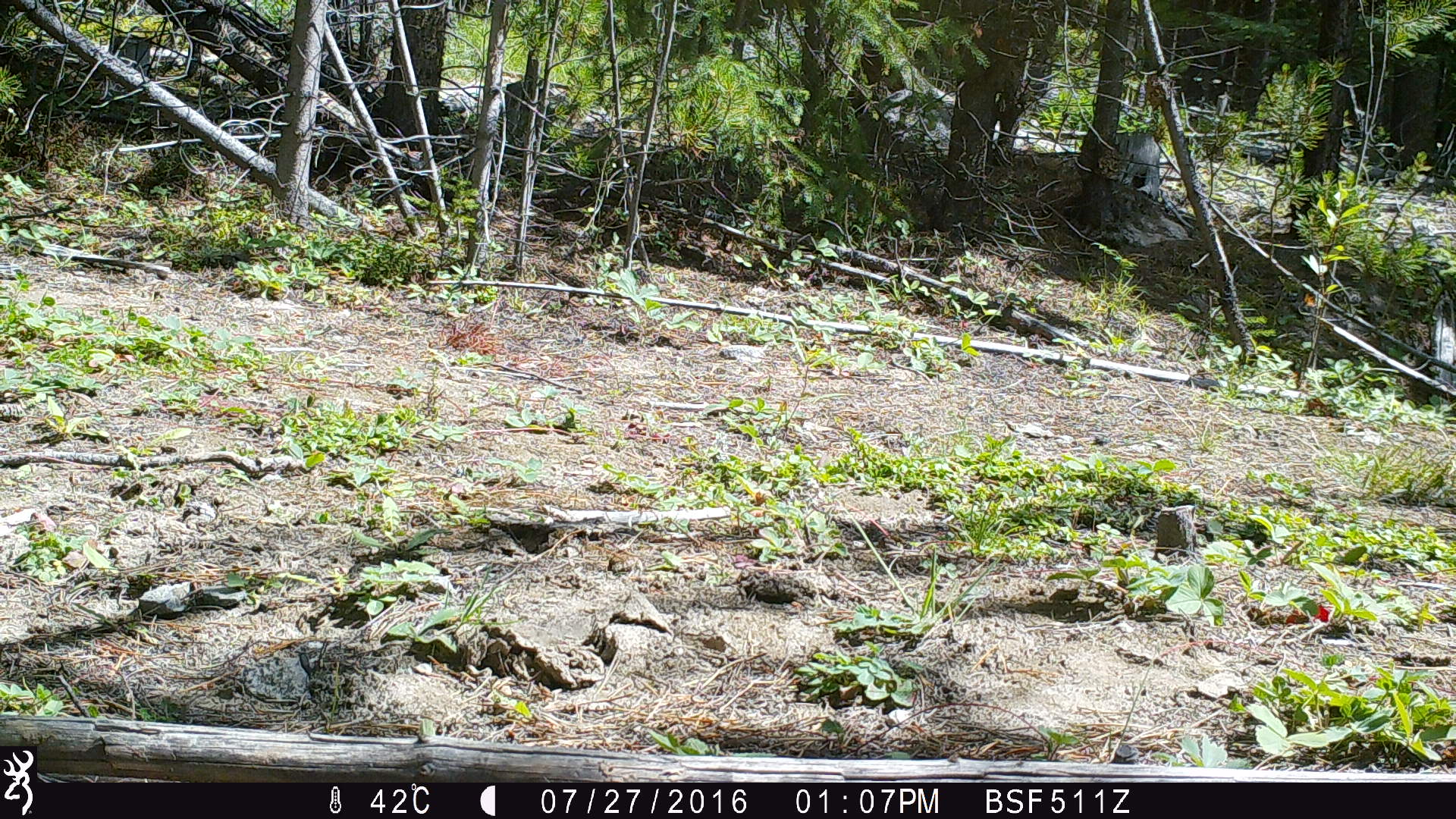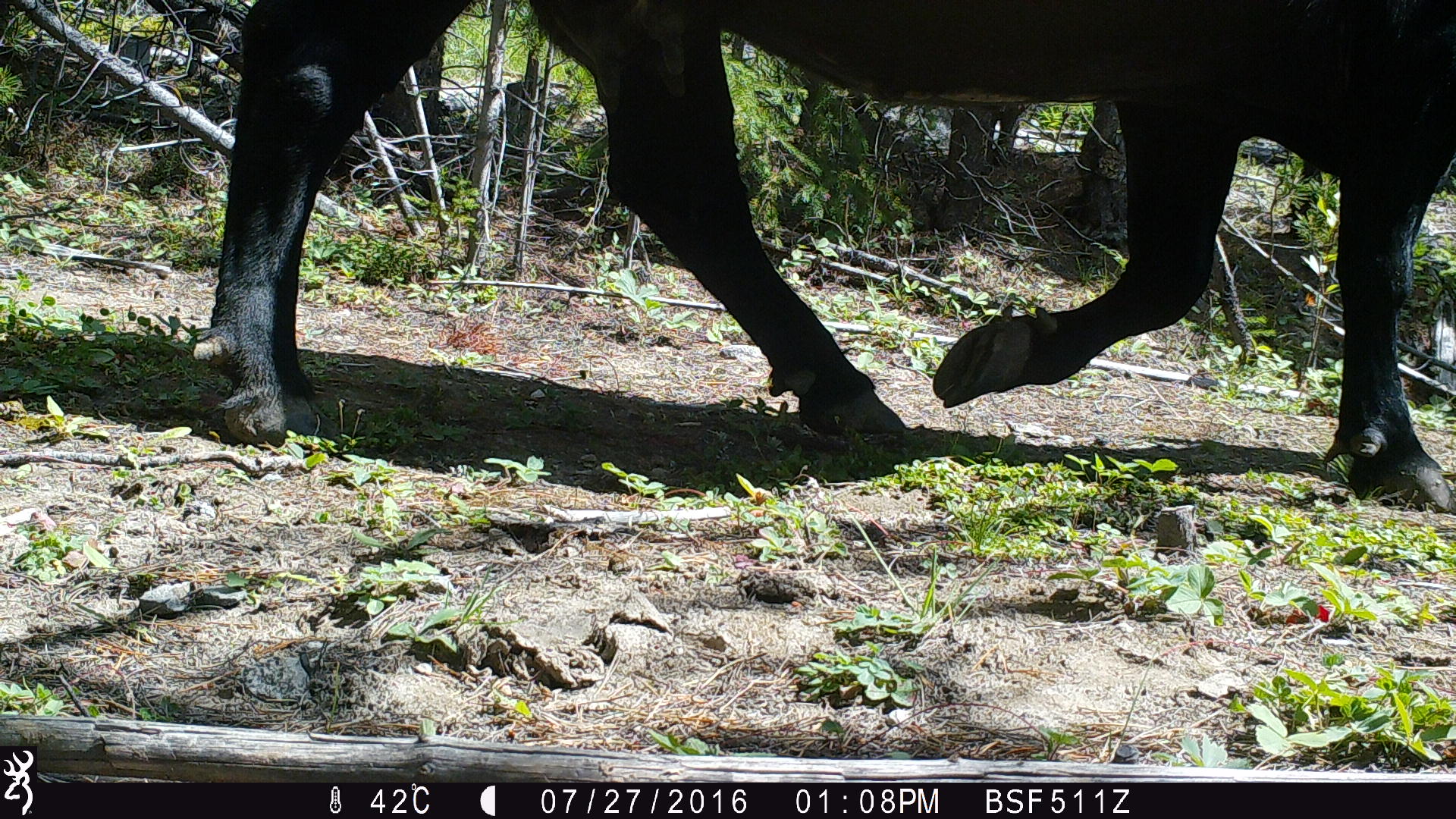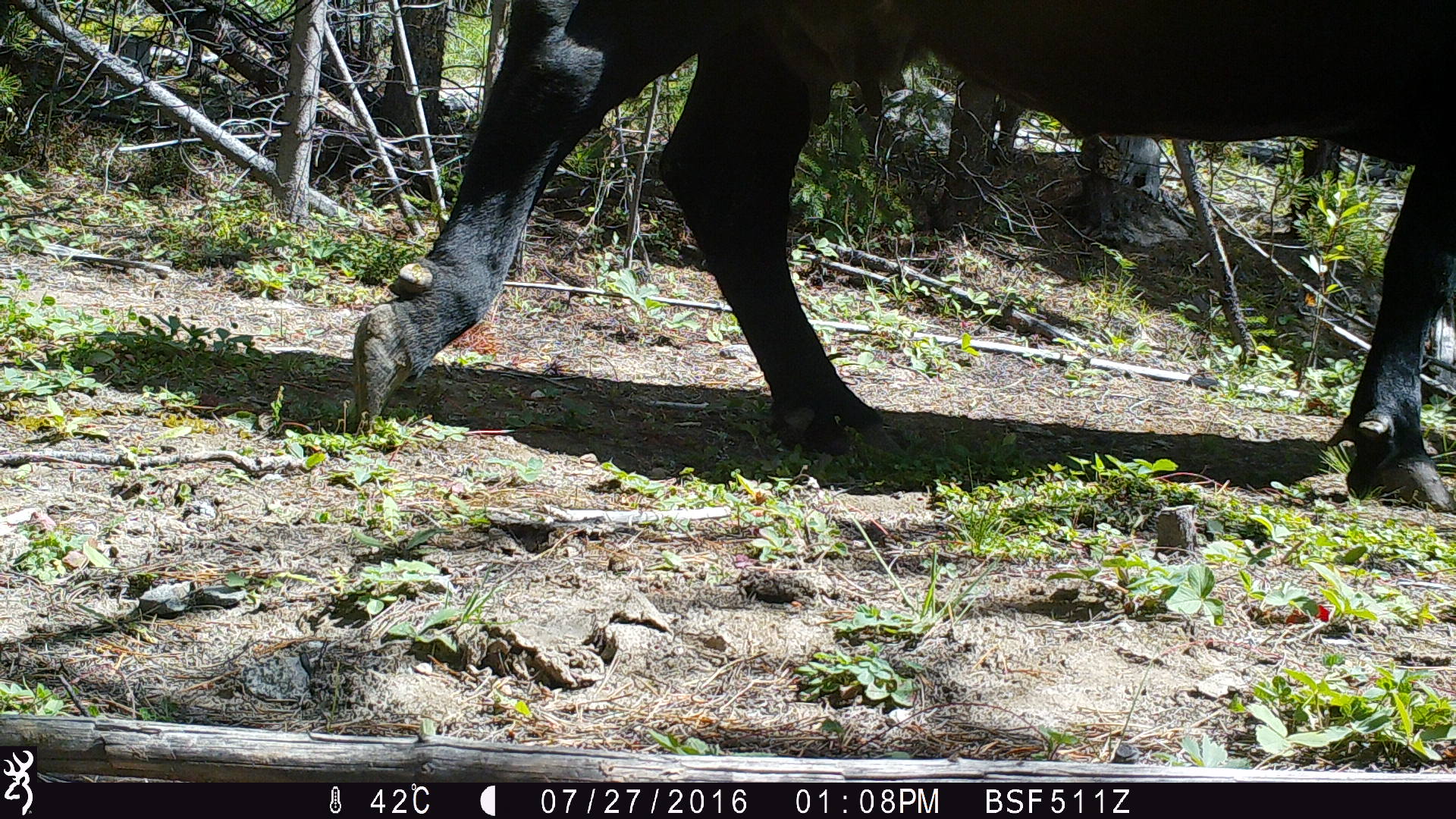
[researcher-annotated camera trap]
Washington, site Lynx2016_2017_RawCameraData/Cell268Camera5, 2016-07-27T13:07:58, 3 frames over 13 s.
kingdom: Animalia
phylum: Chordata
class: Mammalia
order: Artiodactyla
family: Bovidae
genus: Bos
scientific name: Bos taurus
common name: domestic cattle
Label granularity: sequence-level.